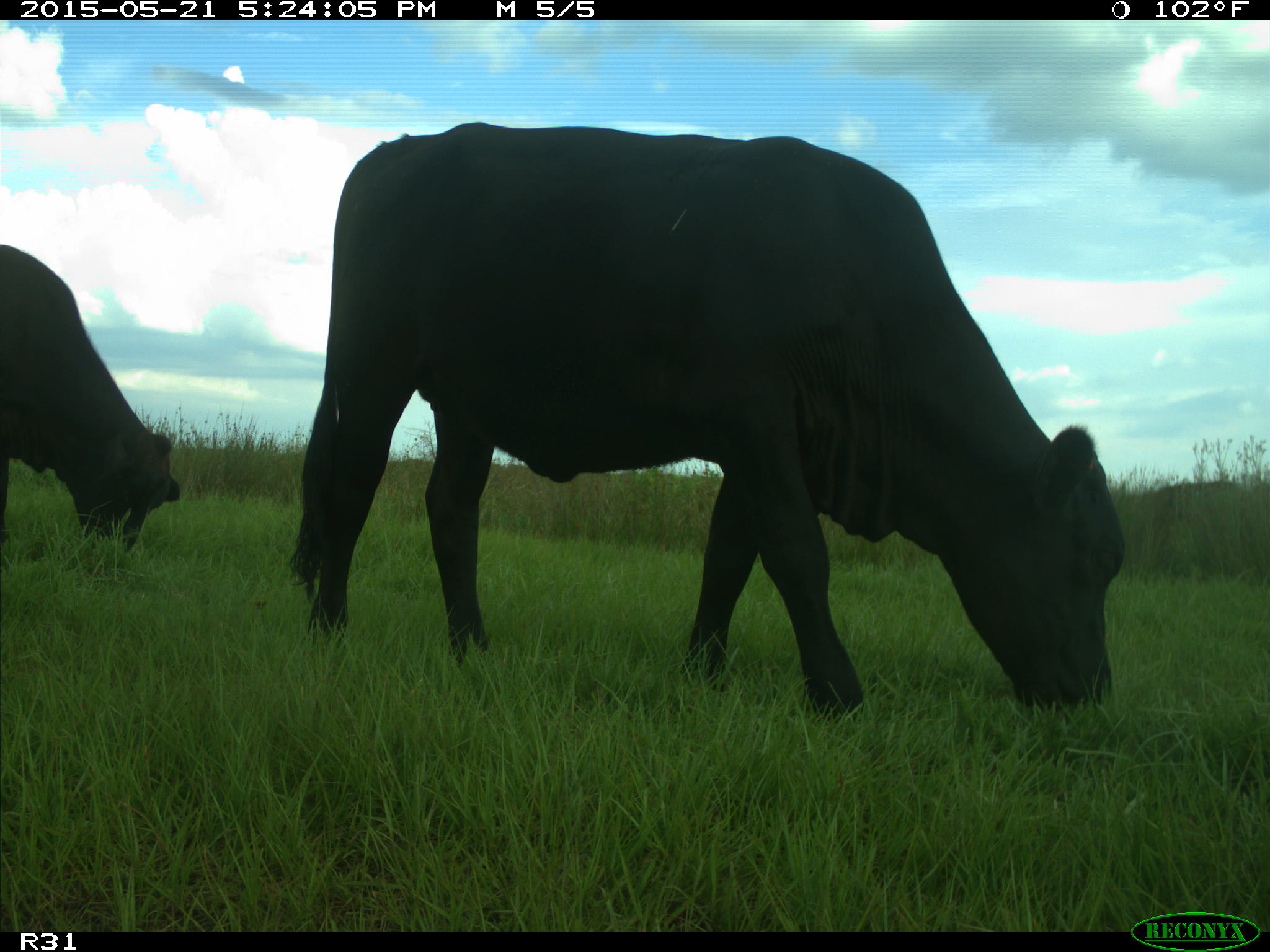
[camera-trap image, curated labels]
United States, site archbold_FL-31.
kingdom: Animalia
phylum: Chordata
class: Mammalia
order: Artiodactyla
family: Bovidae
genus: Bos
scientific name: Bos taurus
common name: domestic cow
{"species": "Bos taurus (domestic cow)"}